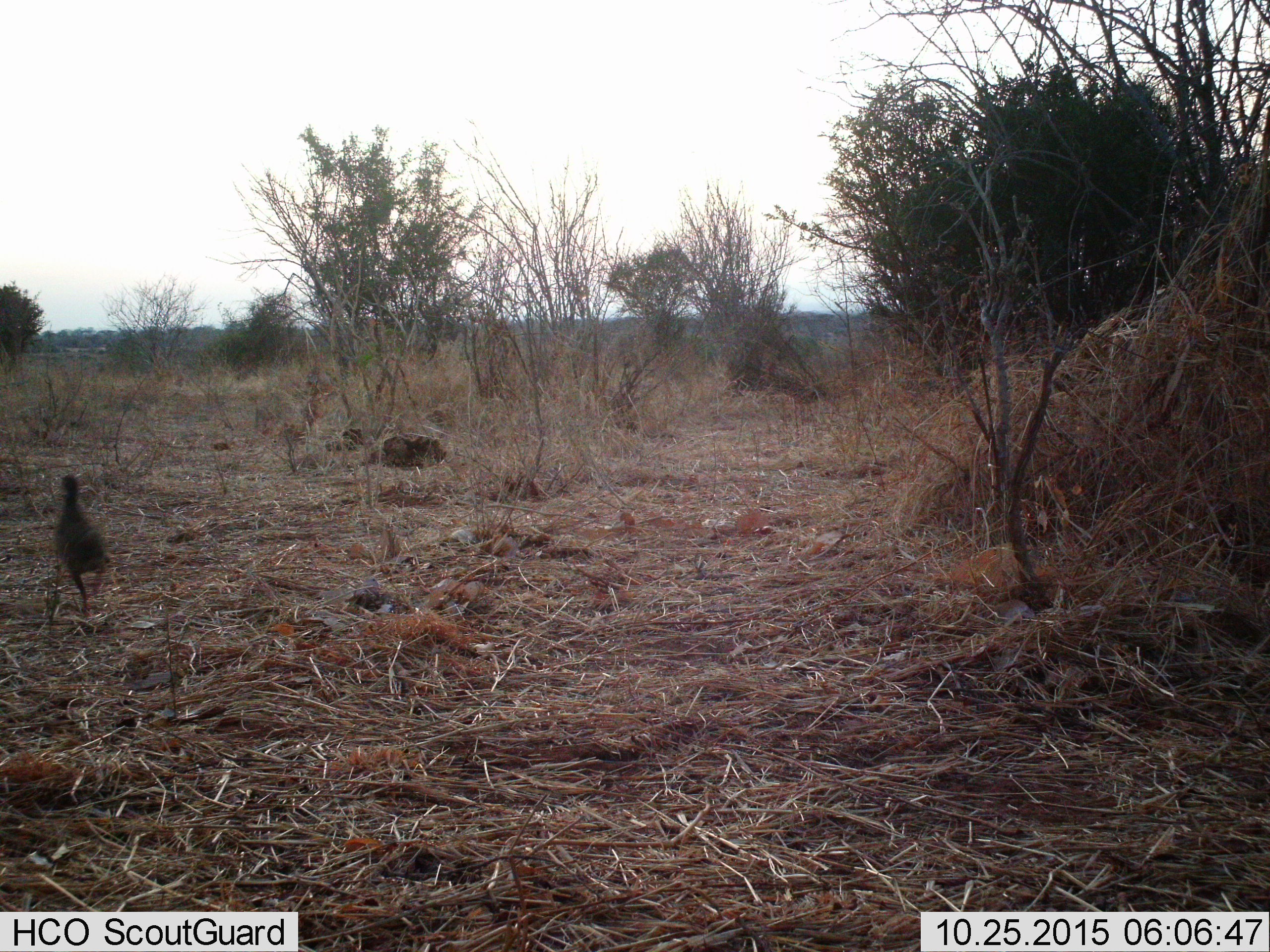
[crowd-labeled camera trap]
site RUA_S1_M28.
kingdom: Animalia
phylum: Chordata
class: Aves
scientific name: Aves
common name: bird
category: birdother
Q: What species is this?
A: Birdother (bird) (Aves).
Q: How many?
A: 1.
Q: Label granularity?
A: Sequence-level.